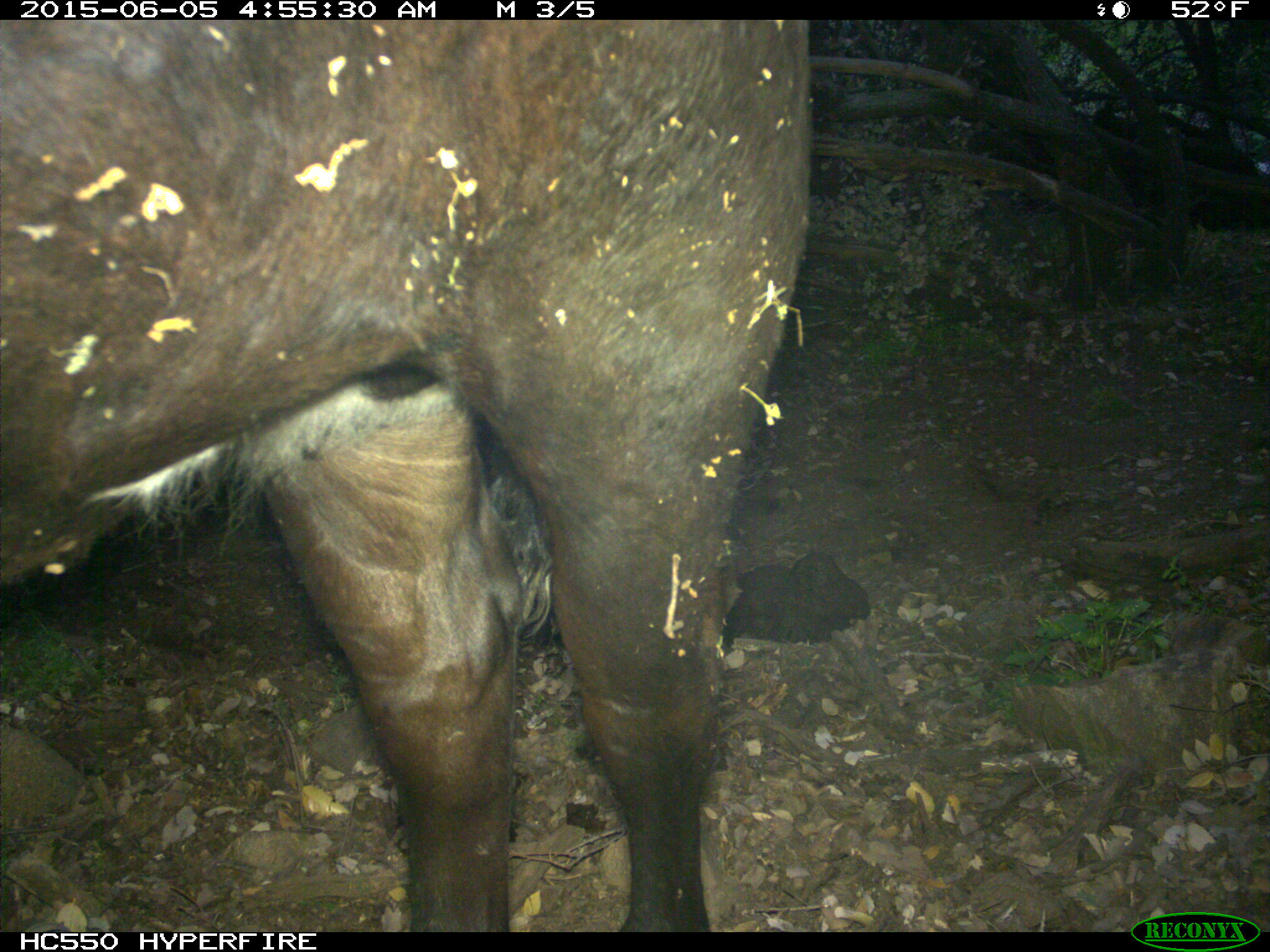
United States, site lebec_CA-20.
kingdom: Animalia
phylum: Chordata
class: Mammalia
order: Artiodactyla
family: Bovidae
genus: Bos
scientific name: Bos taurus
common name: domestic cow